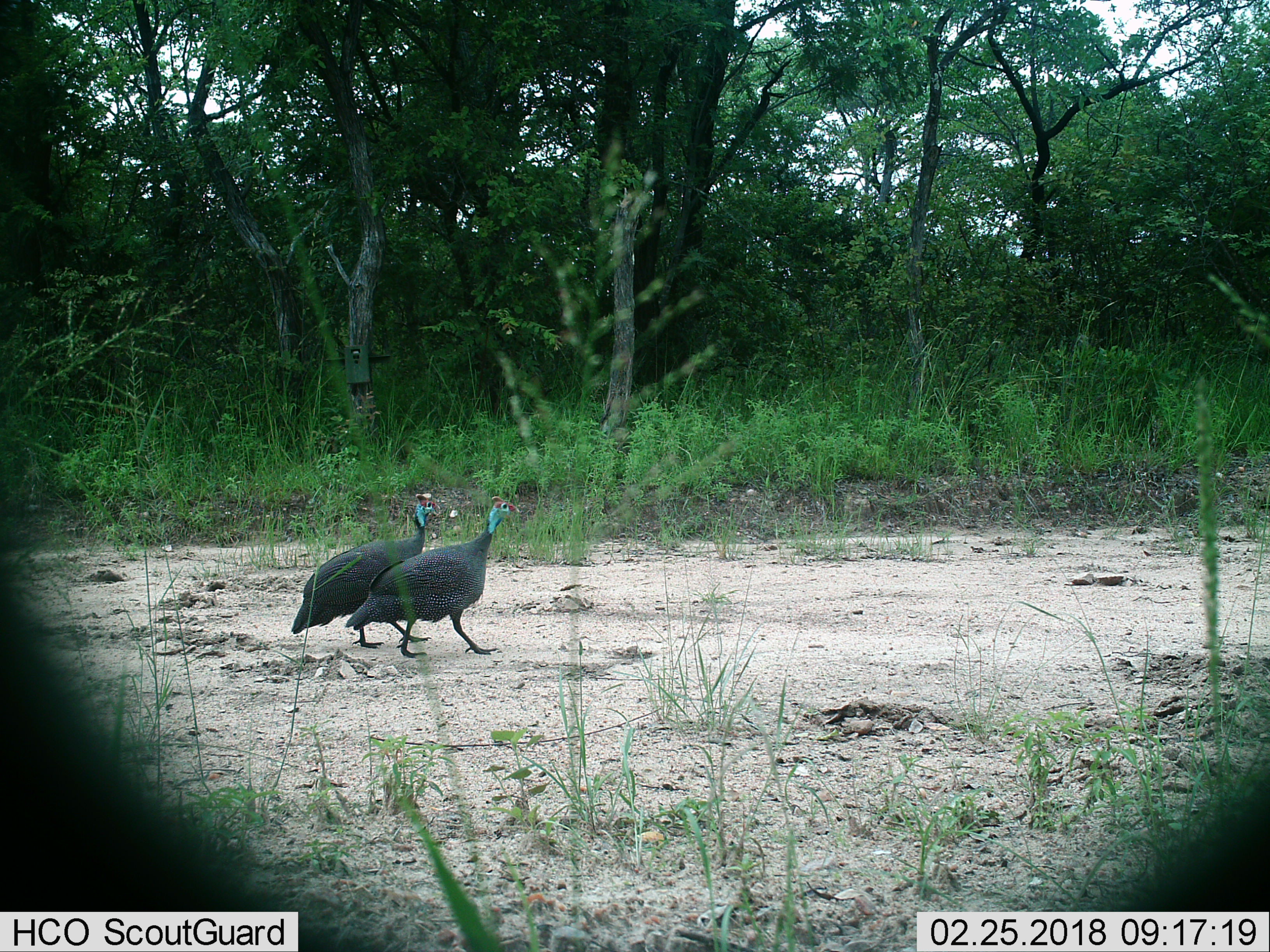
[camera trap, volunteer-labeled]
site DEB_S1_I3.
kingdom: Animalia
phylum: Chordata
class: Aves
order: Galliformes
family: Numididae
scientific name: Numididae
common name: guineafowl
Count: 2.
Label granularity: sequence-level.